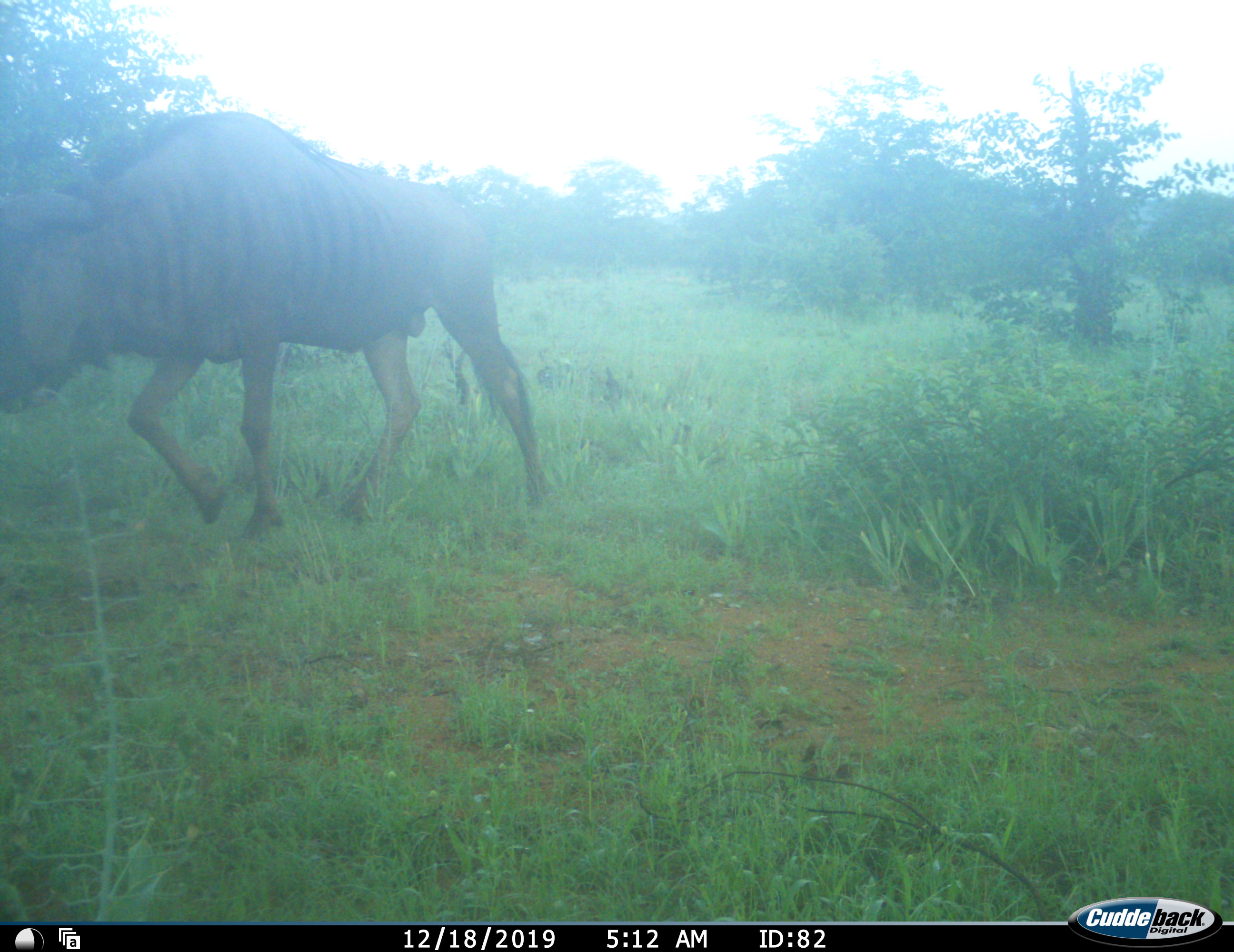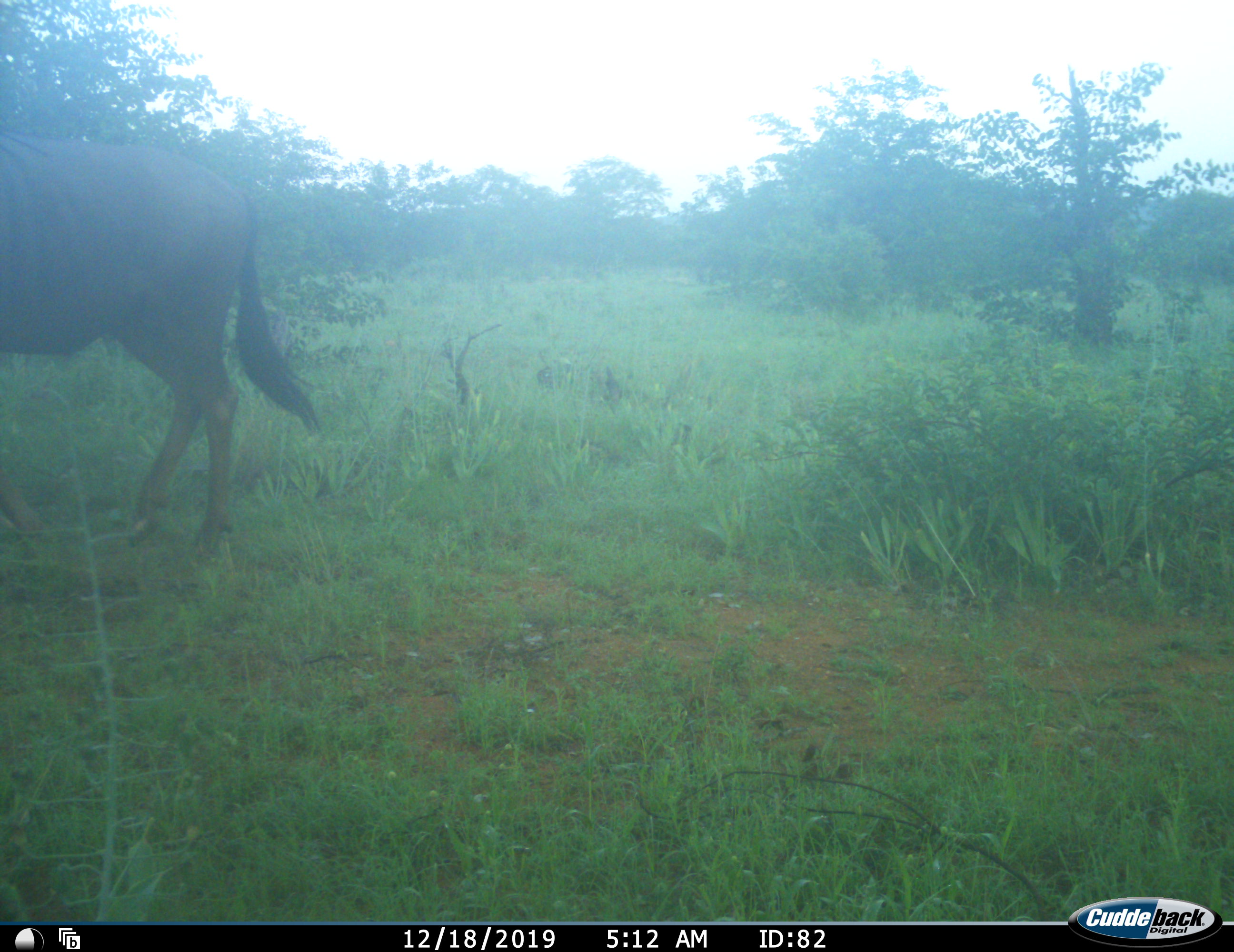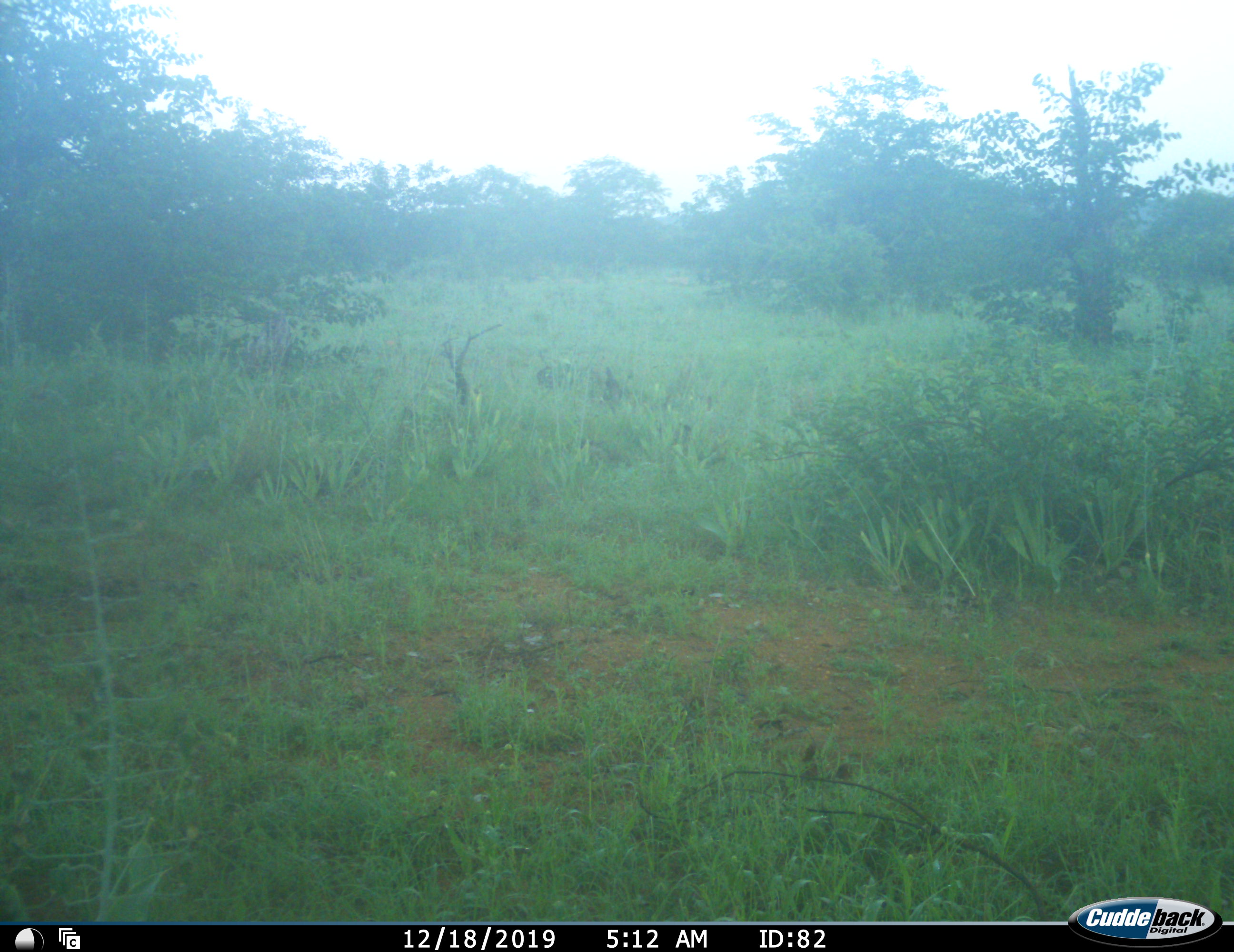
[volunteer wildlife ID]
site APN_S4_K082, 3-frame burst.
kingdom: Animalia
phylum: Chordata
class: Mammalia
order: Artiodactyla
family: Bovidae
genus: Connochaetes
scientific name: Connochaetes taurinus taurinus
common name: blue wildebeest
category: wildebeestblue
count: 1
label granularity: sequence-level